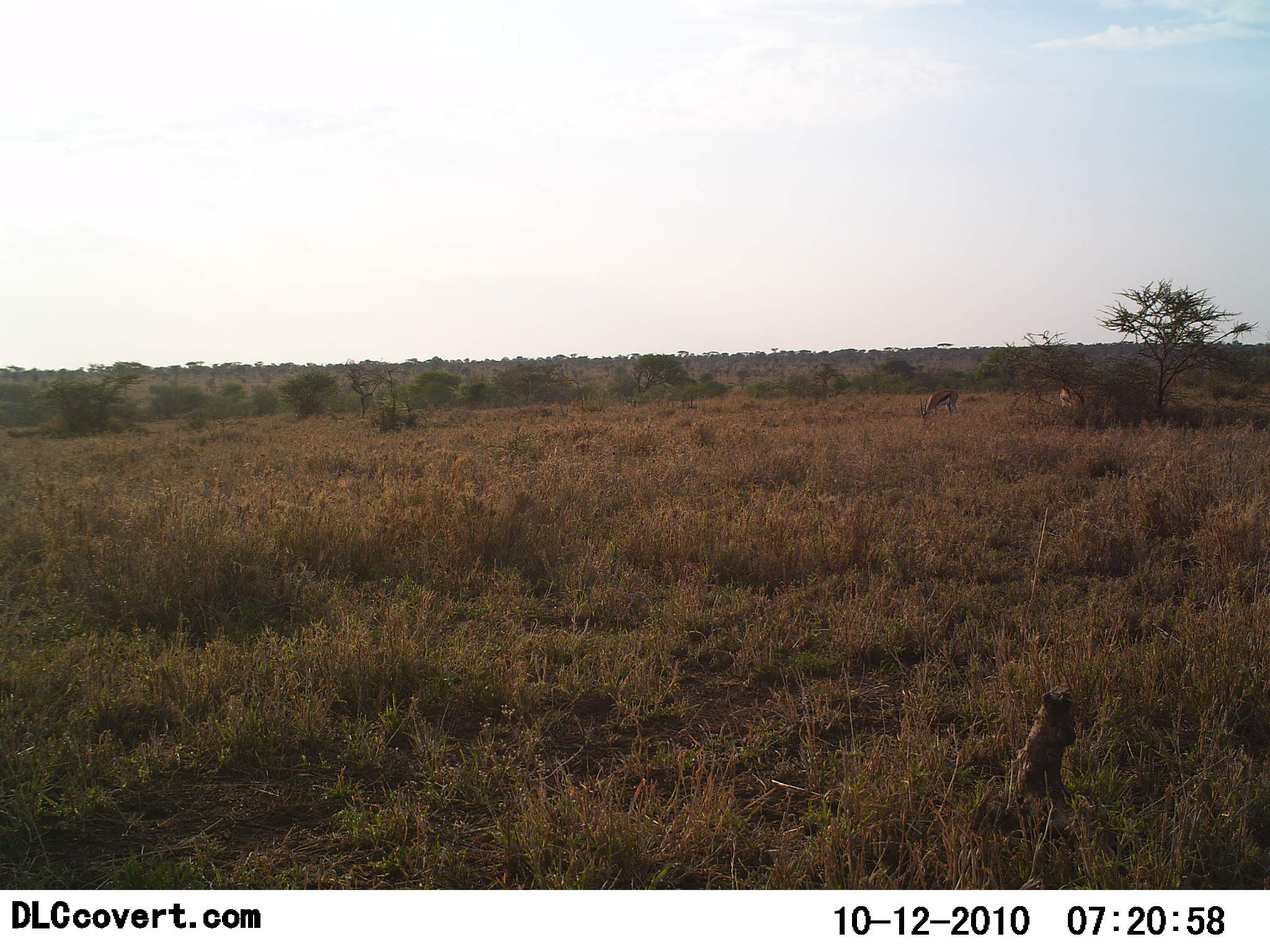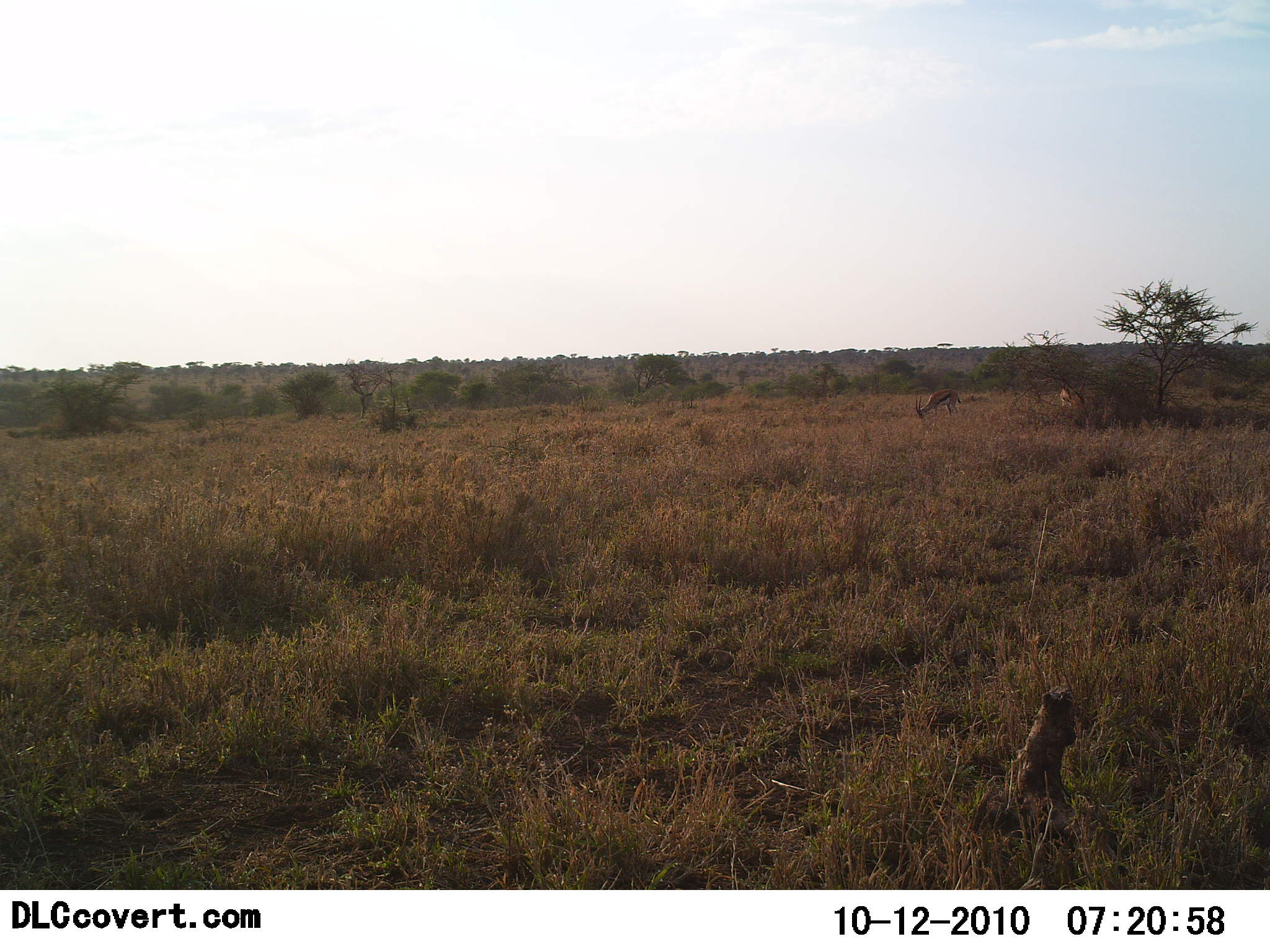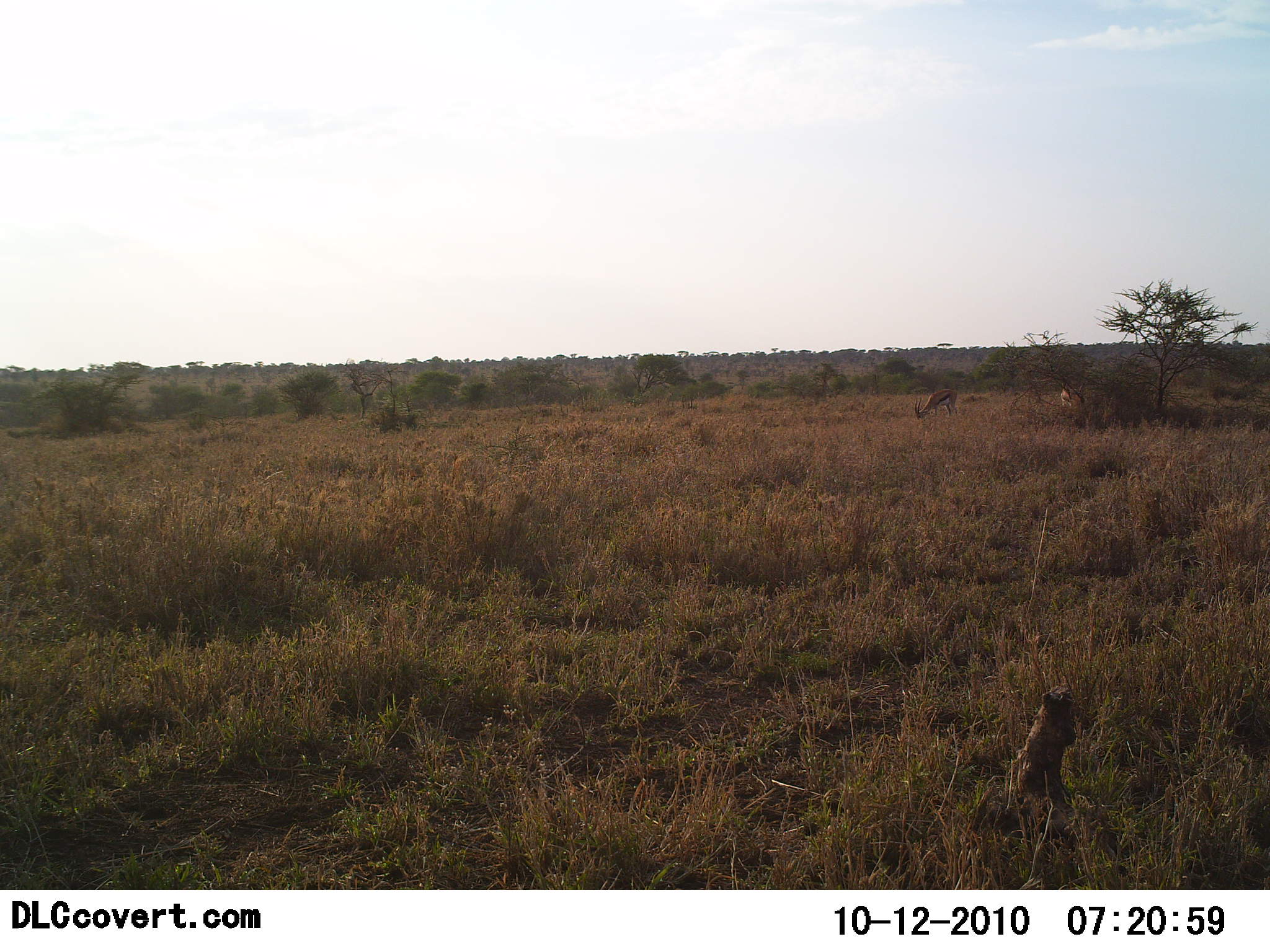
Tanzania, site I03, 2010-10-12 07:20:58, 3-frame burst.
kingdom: Animalia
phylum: Chordata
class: Mammalia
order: Artiodactyla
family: Bovidae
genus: Eudorcas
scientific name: Eudorcas thomsonii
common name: thomson's gazelle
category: gazellethomsons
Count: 2.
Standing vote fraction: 44%.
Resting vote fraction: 0%.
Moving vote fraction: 0%.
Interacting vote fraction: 0%.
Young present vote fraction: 0%.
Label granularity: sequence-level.